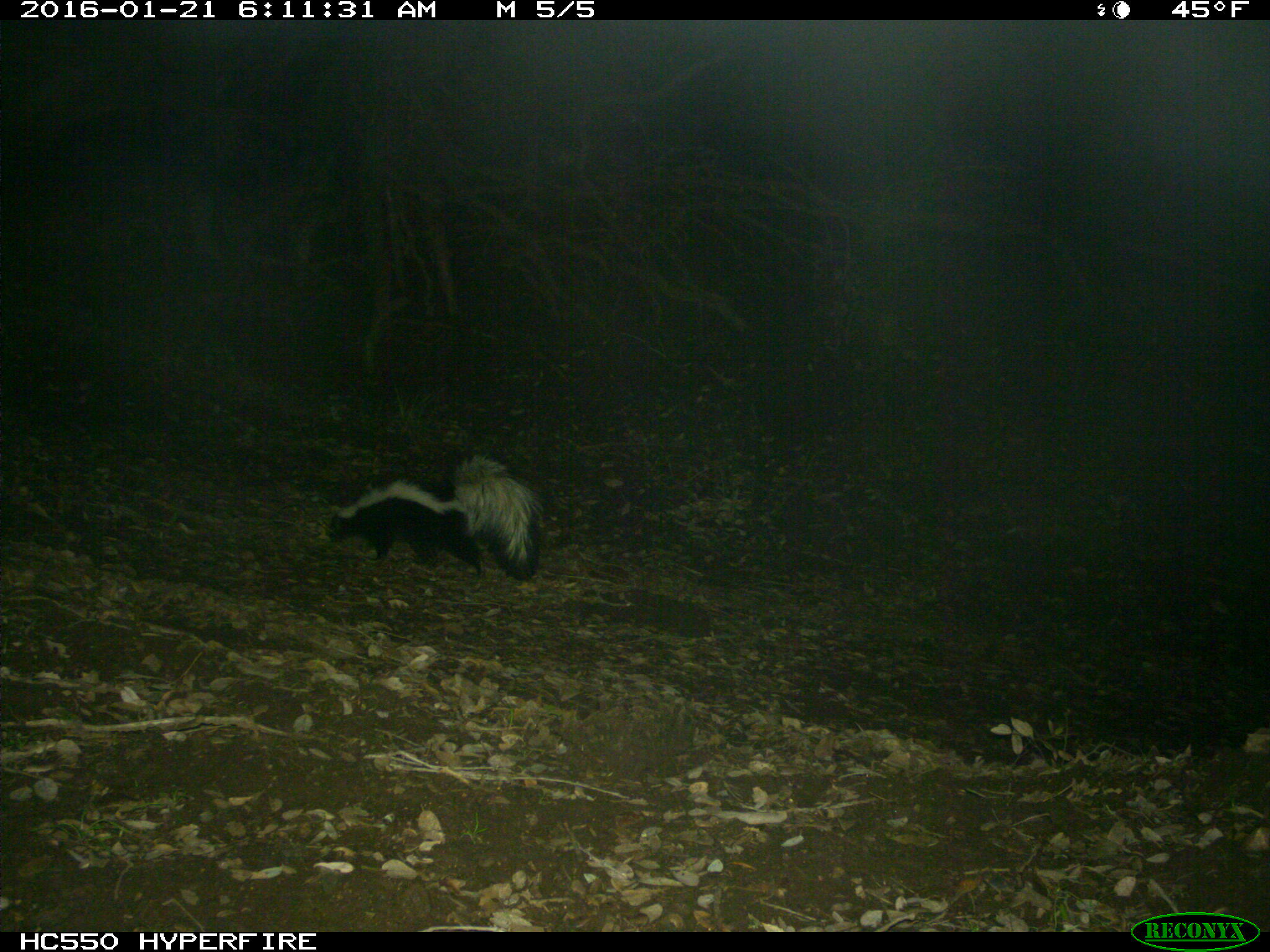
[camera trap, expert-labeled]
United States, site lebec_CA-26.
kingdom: Animalia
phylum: Chordata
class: Mammalia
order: Carnivora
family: Mephitidae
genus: Mephitis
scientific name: Mephitis mephitis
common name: striped skunk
Mephitis mephitis (striped skunk).